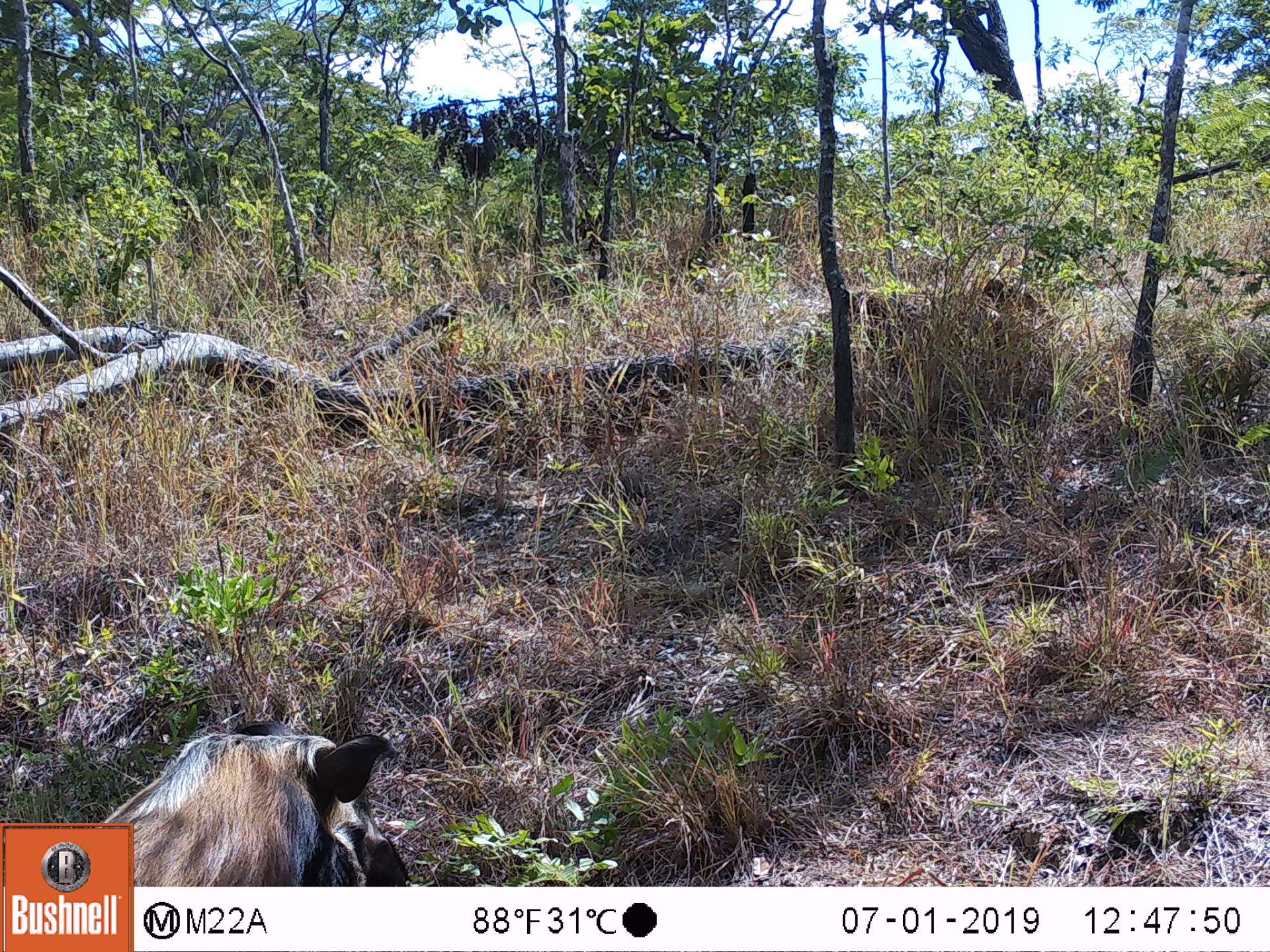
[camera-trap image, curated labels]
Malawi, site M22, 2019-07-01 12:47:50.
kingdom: Animalia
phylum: Chordata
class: Mammalia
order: Artiodactyla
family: Suidae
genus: Potamochoerus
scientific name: Potamochoerus larvatus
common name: bushpig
Bushpig (Potamochoerus larvatus), count 1.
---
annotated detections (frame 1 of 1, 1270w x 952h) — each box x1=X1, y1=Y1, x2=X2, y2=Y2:
bushpig: x1=134, y1=726, x2=406, y2=884